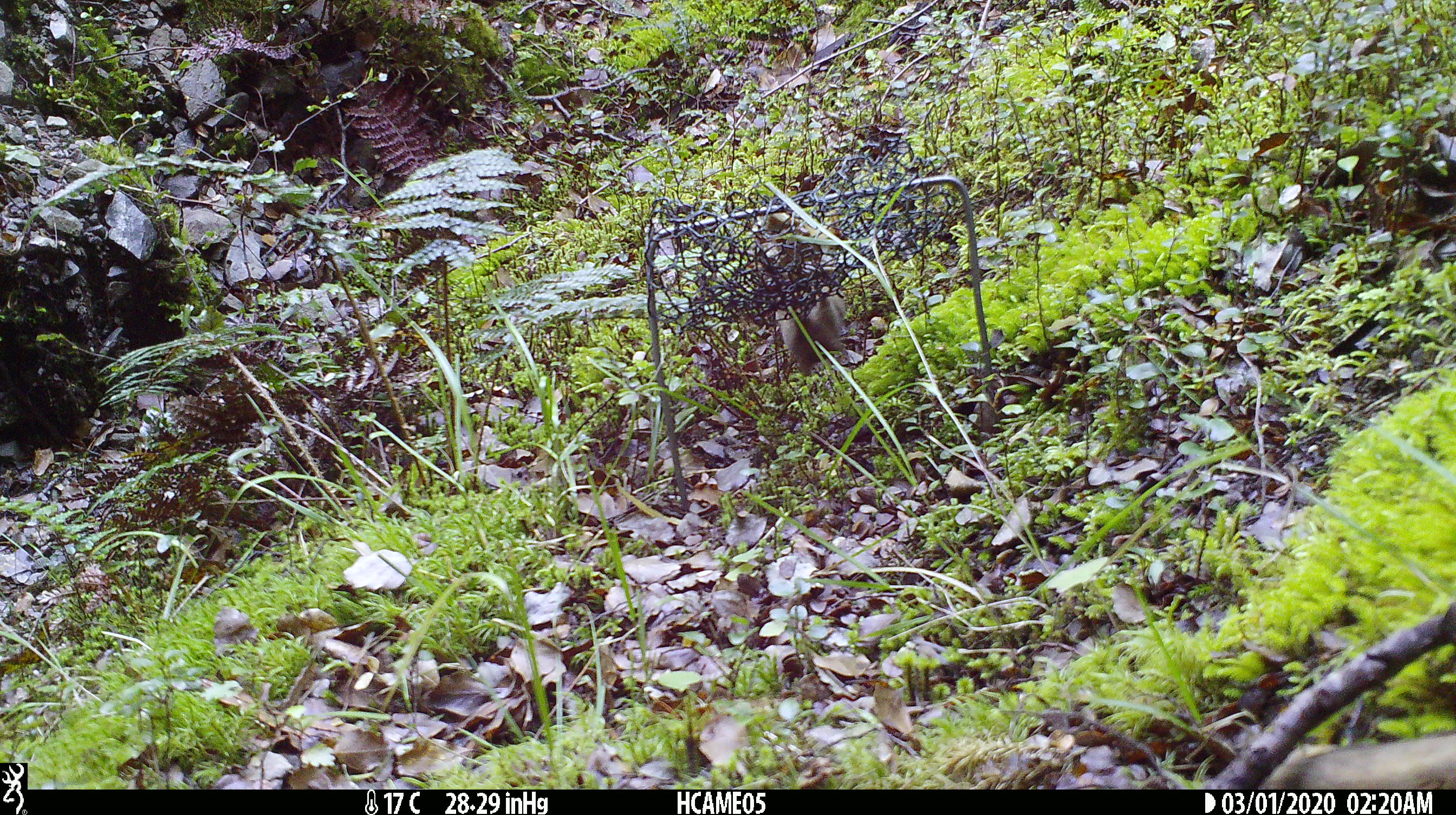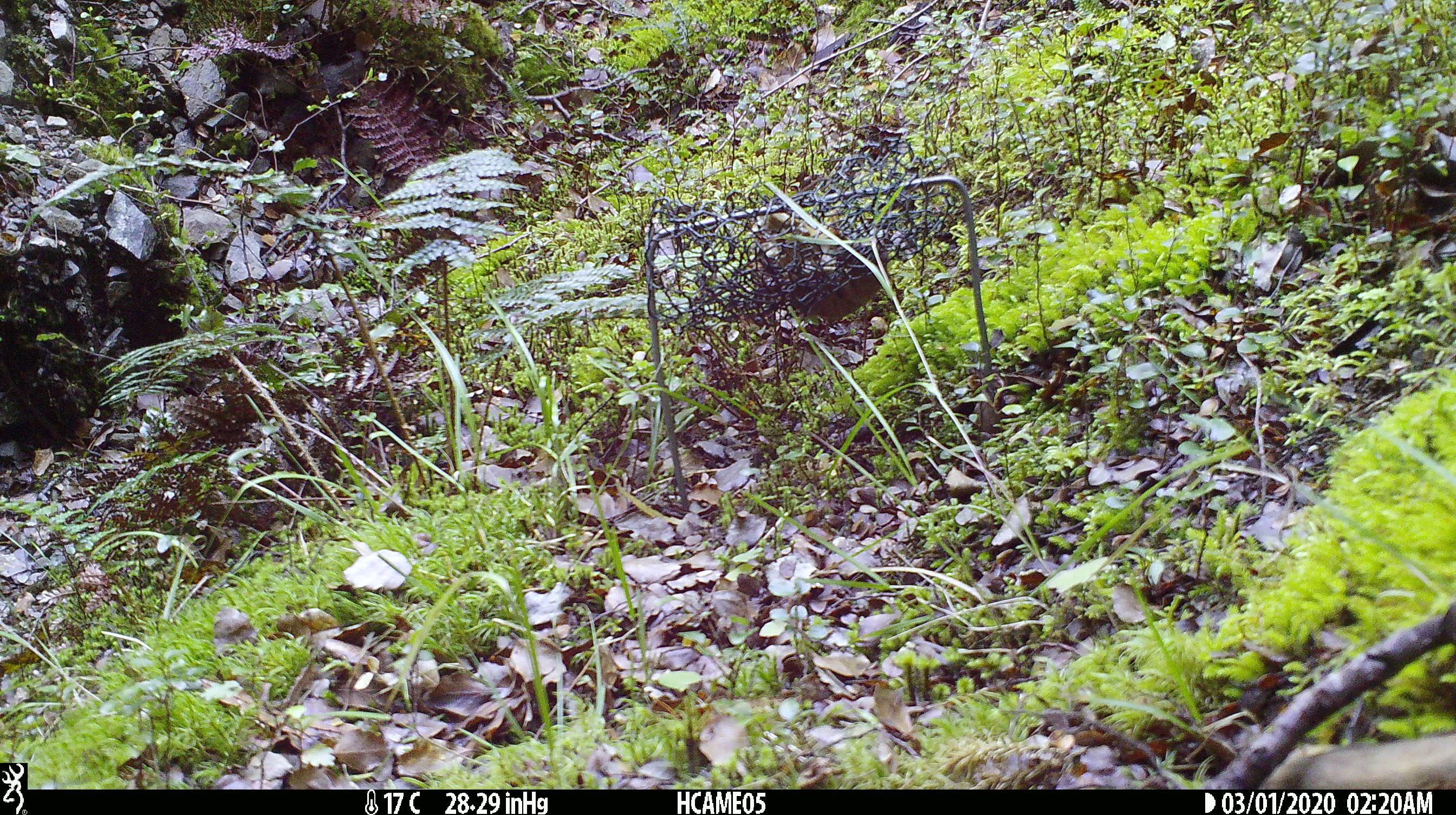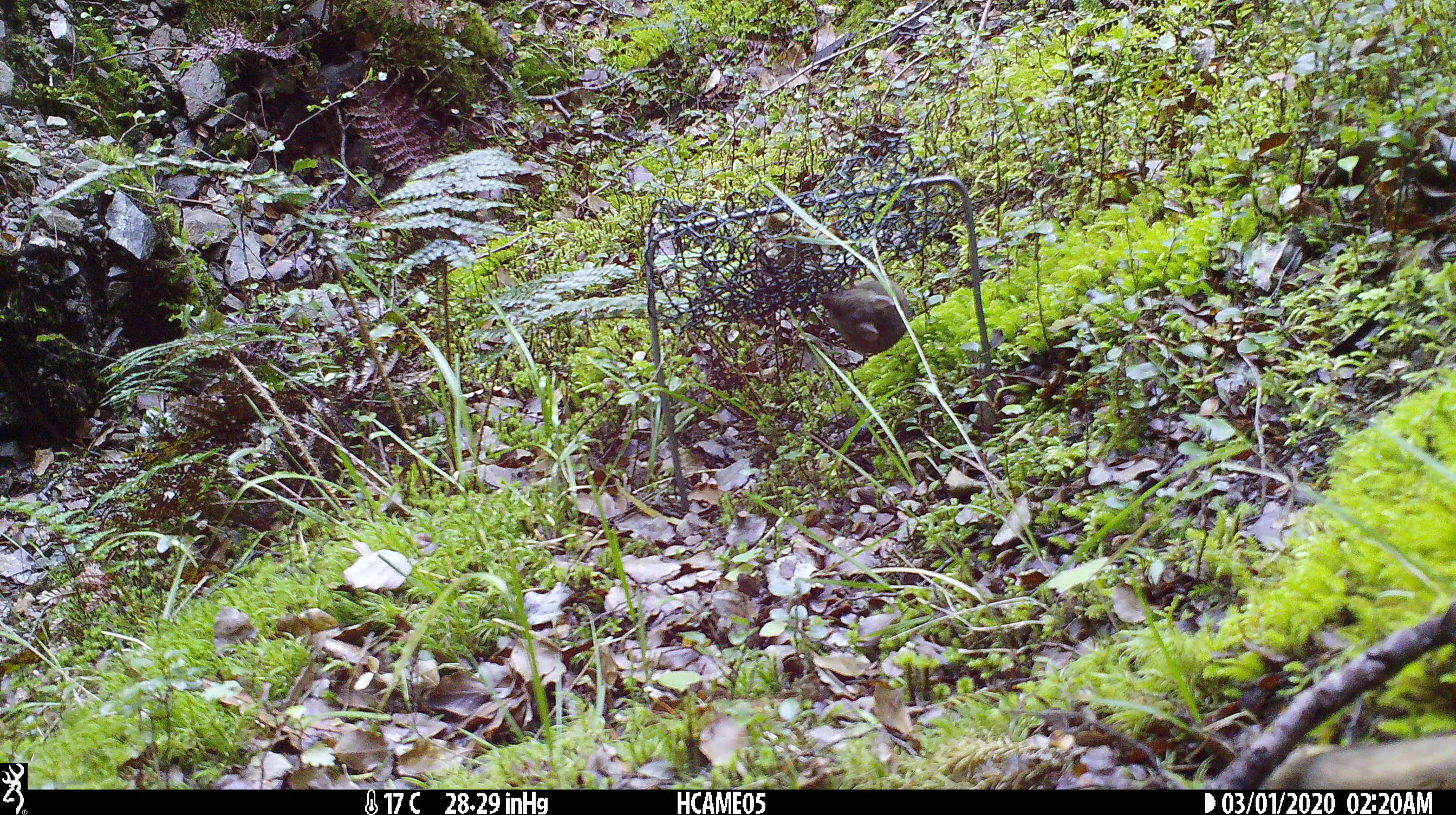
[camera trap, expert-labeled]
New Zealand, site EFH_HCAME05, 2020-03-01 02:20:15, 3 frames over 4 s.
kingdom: Animalia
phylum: Chordata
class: Mammalia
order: Rodentia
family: Muridae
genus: Mus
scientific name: Mus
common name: mouse